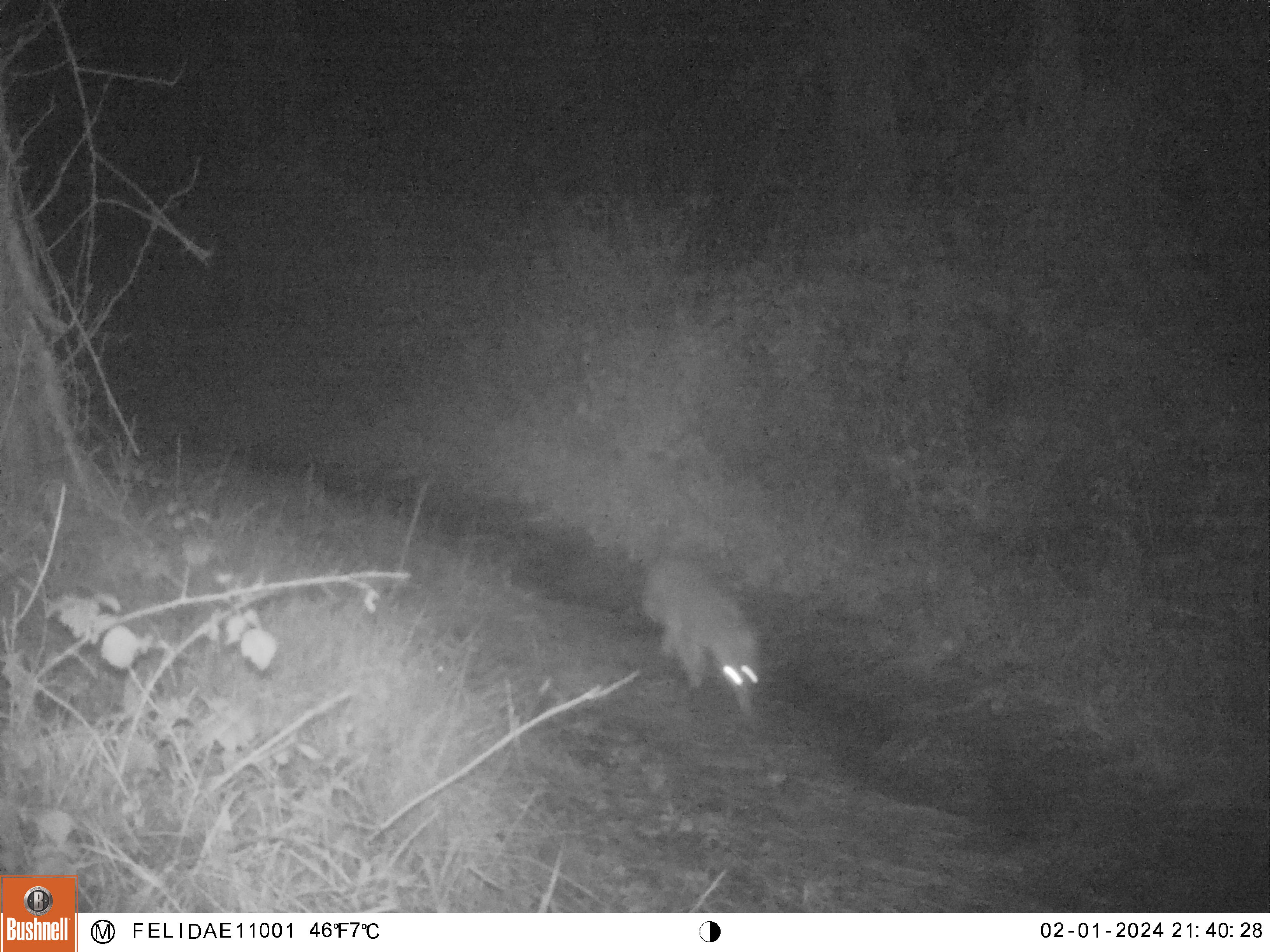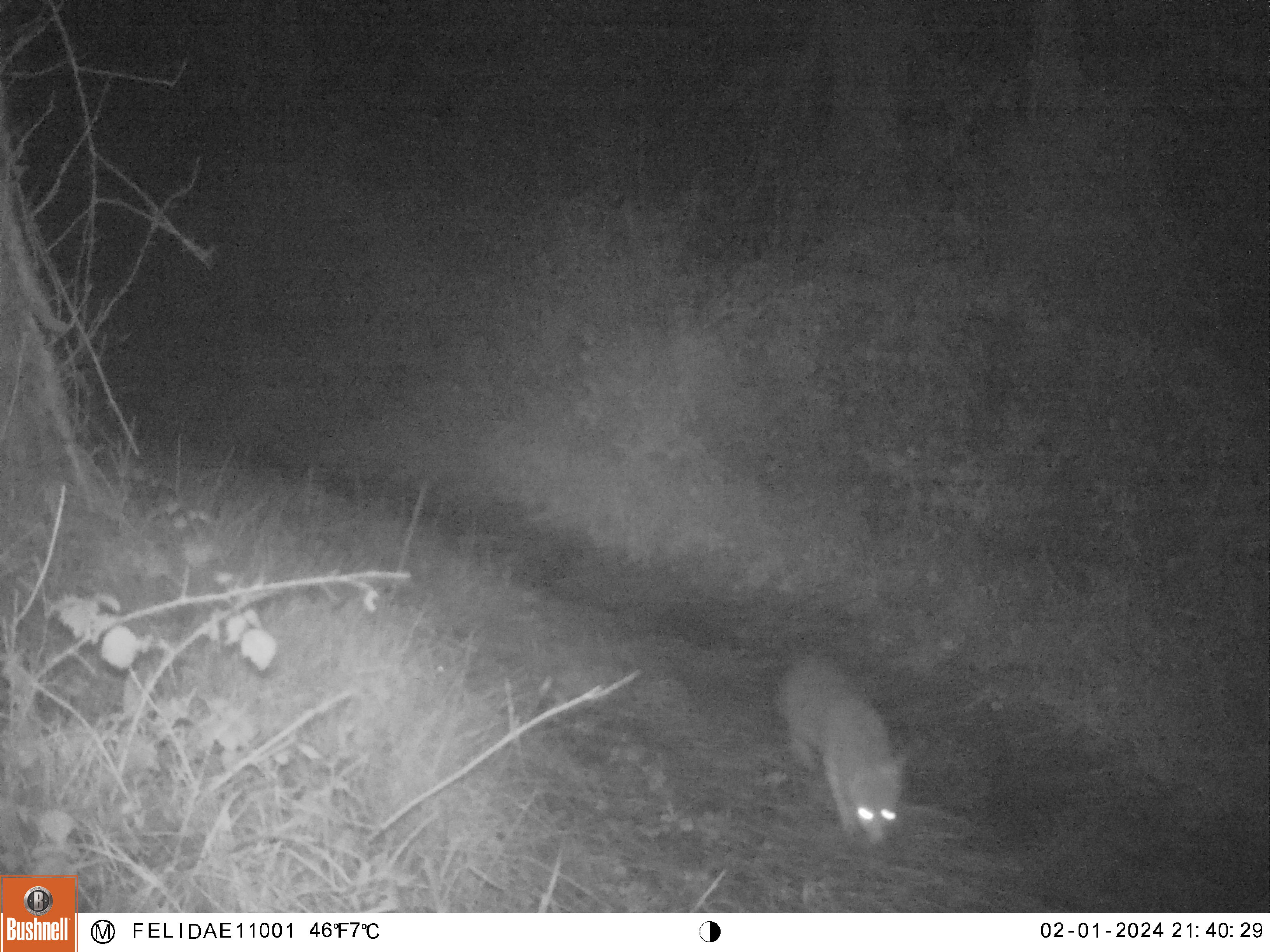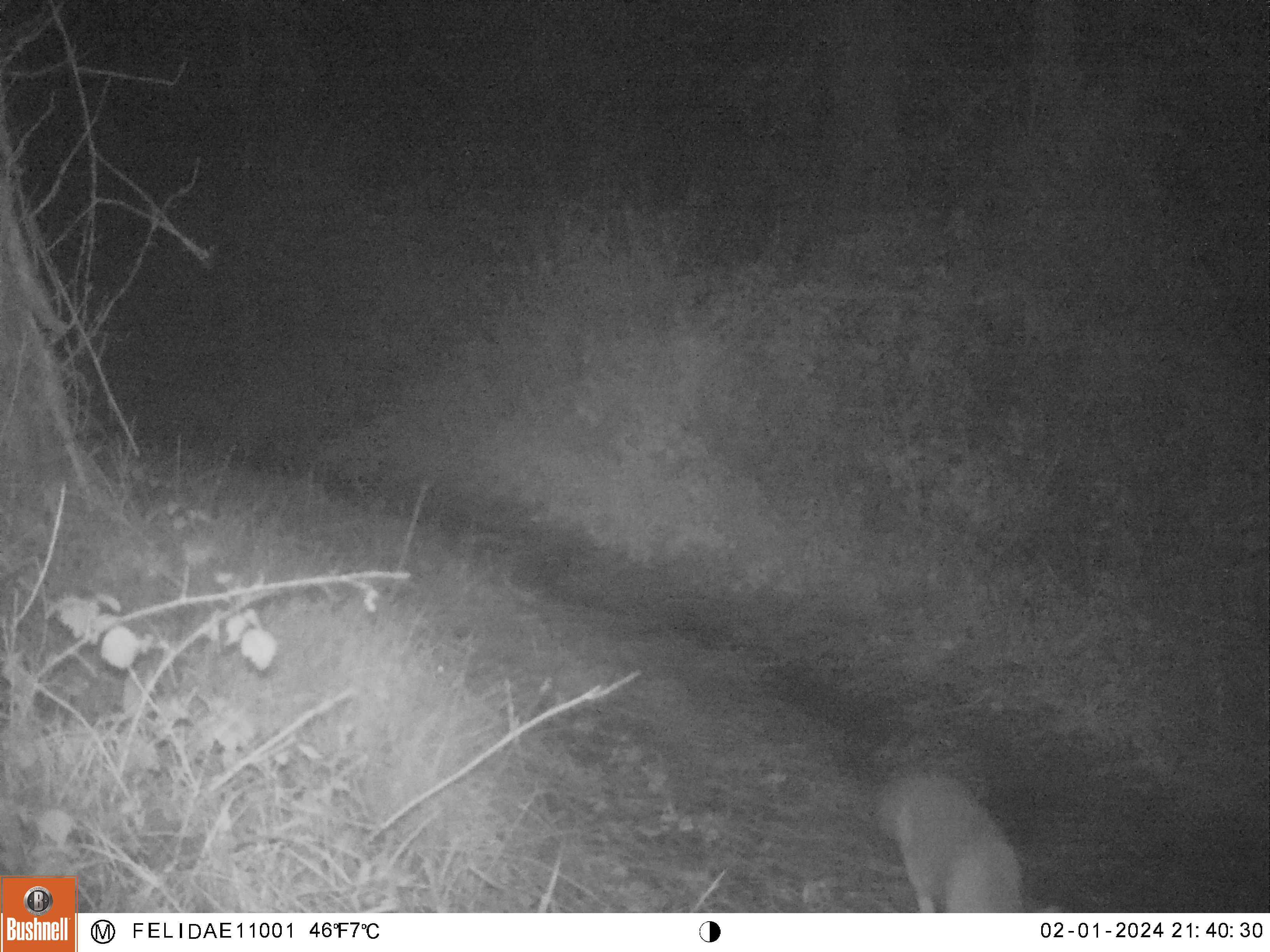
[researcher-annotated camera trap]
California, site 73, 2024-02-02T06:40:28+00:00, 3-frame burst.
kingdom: Animalia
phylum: Chordata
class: Mammalia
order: Carnivora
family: Canidae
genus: Urocyon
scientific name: Urocyon cinereoargenteus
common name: gray fox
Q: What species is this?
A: Gray fox (Urocyon cinereoargenteus).